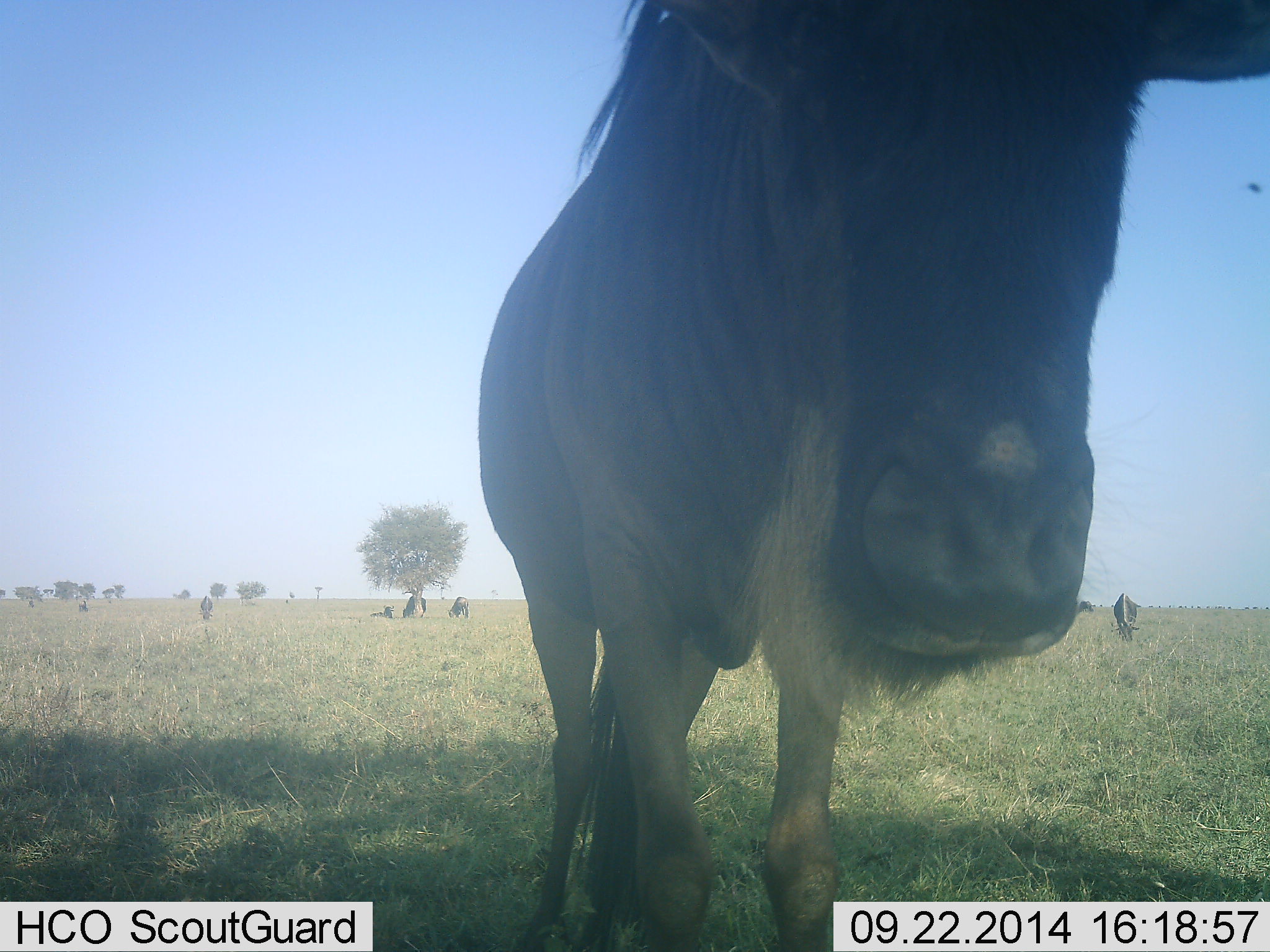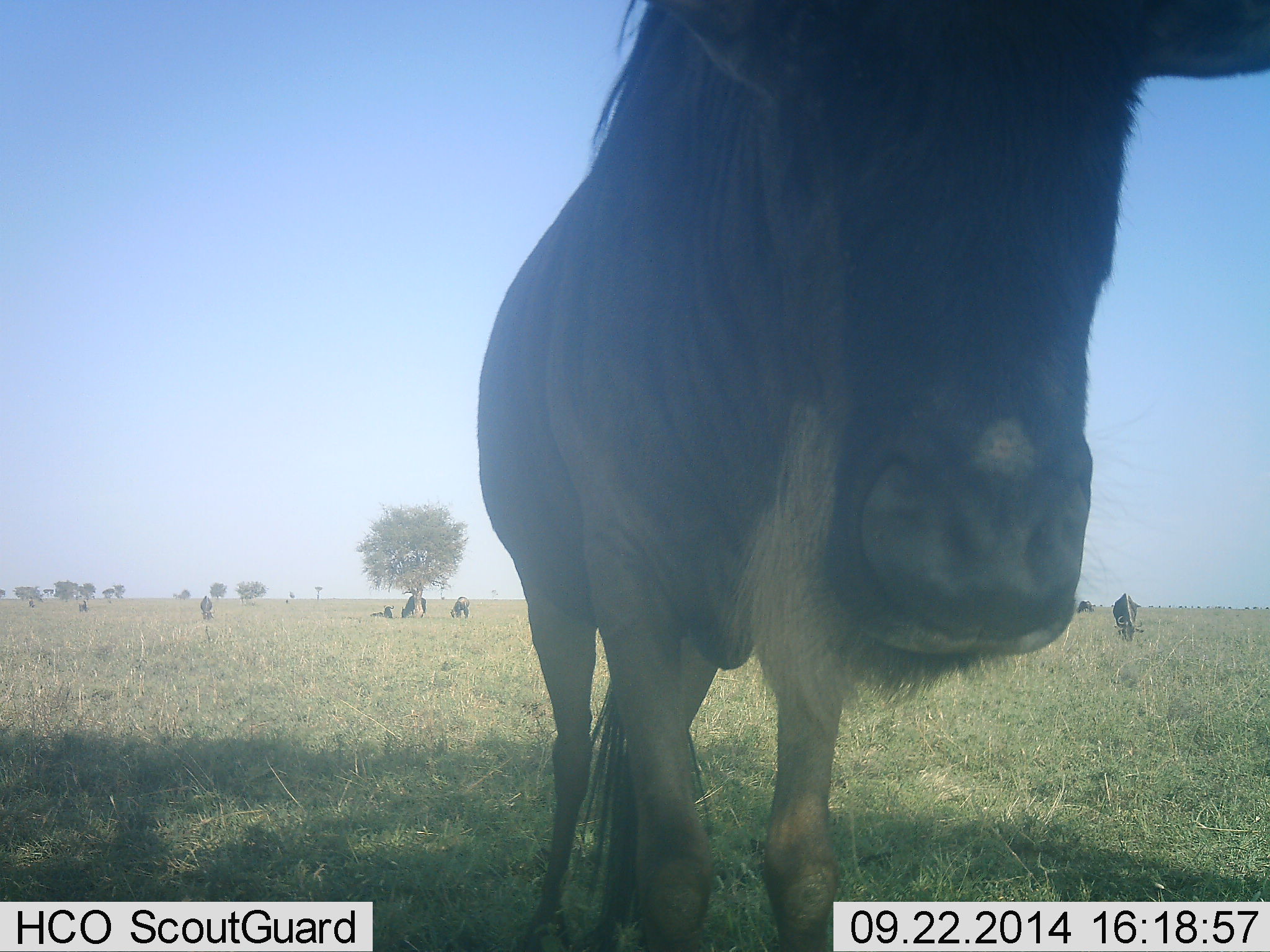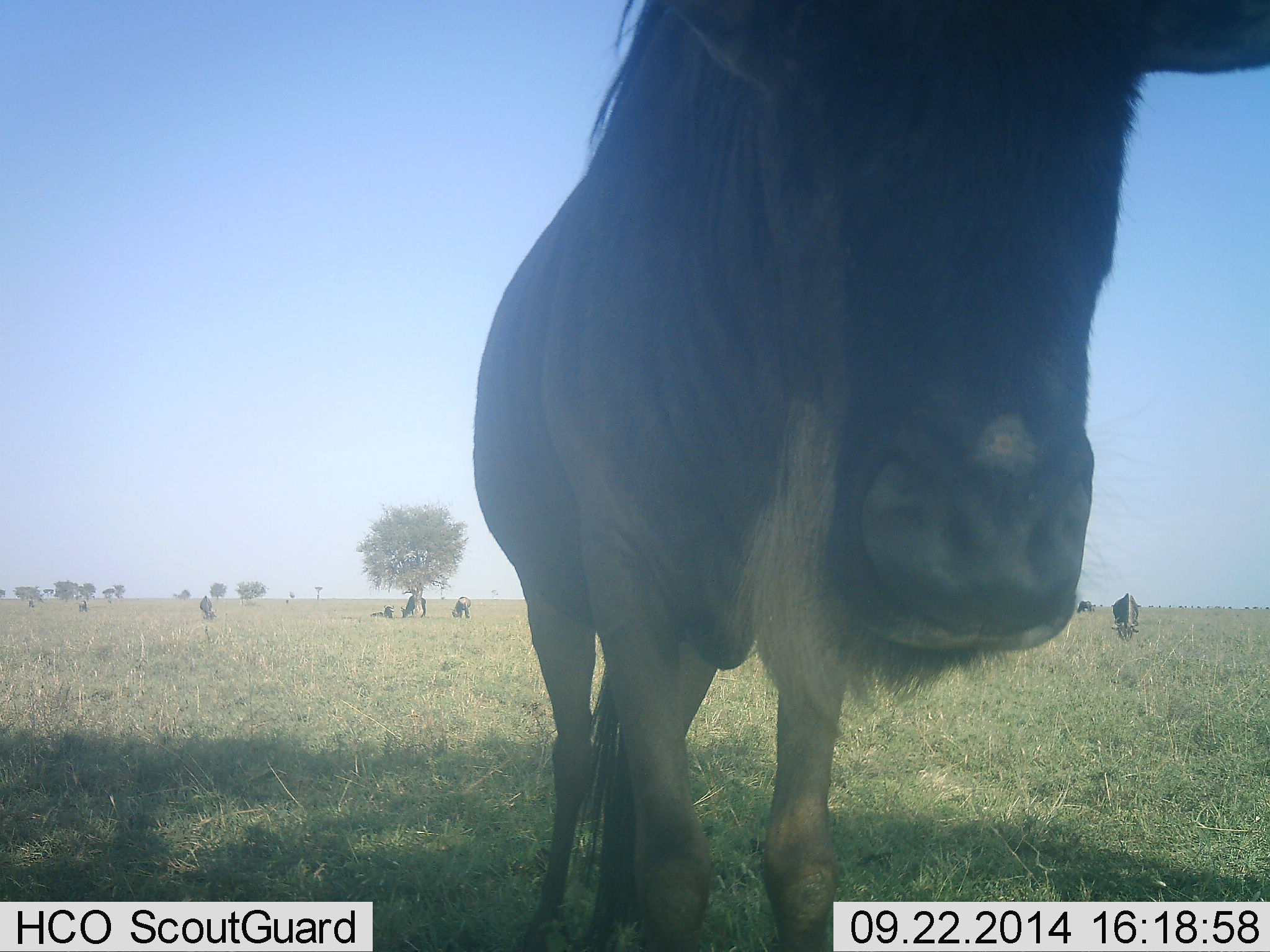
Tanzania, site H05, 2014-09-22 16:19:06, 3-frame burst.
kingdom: Animalia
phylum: Chordata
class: Mammalia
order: Artiodactyla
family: Bovidae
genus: Connochaetes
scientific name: Connochaetes taurinus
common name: blue wildebeest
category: wildebeest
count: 7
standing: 82%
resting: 36%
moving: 9%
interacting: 0%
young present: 0%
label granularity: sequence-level